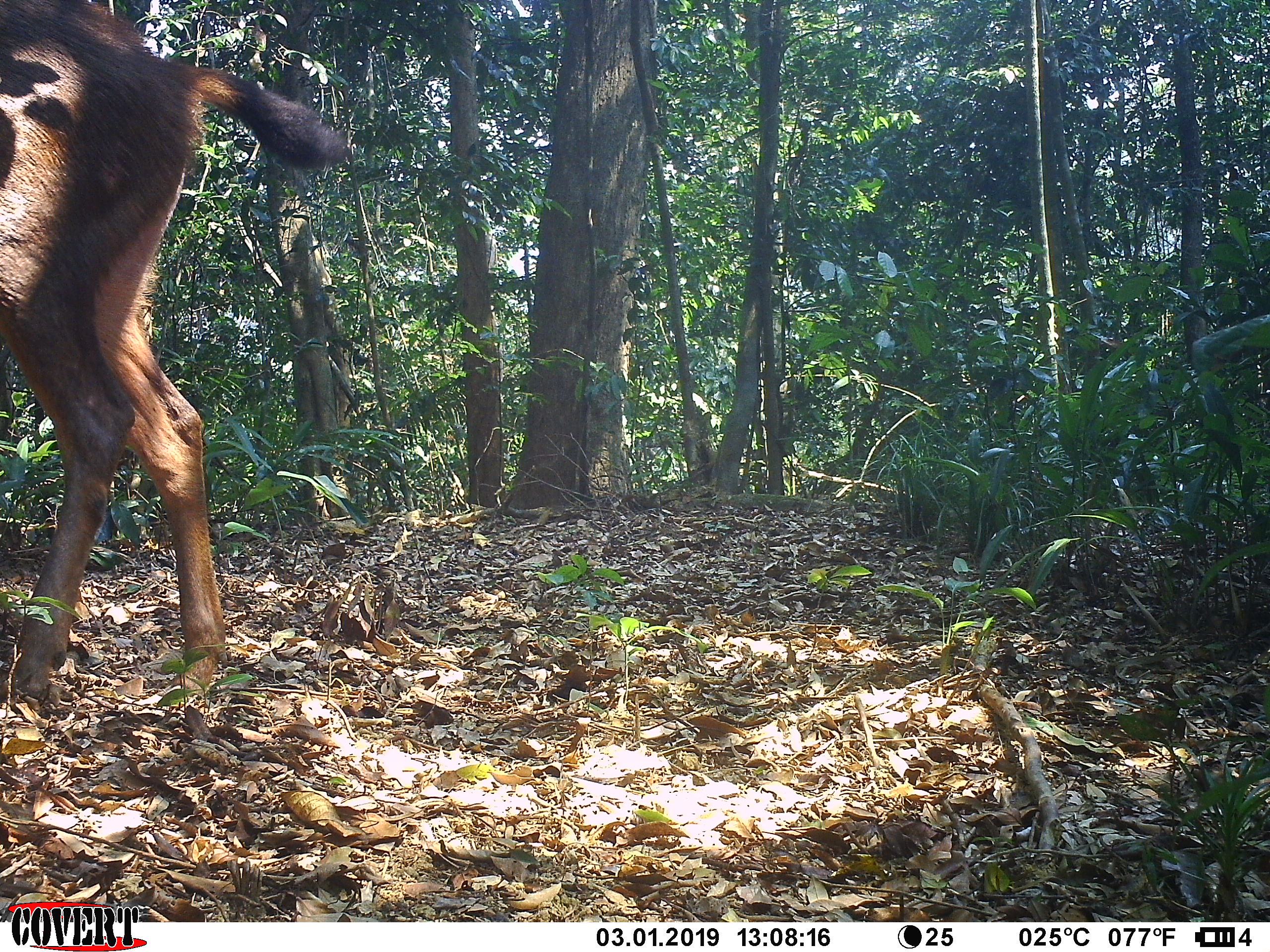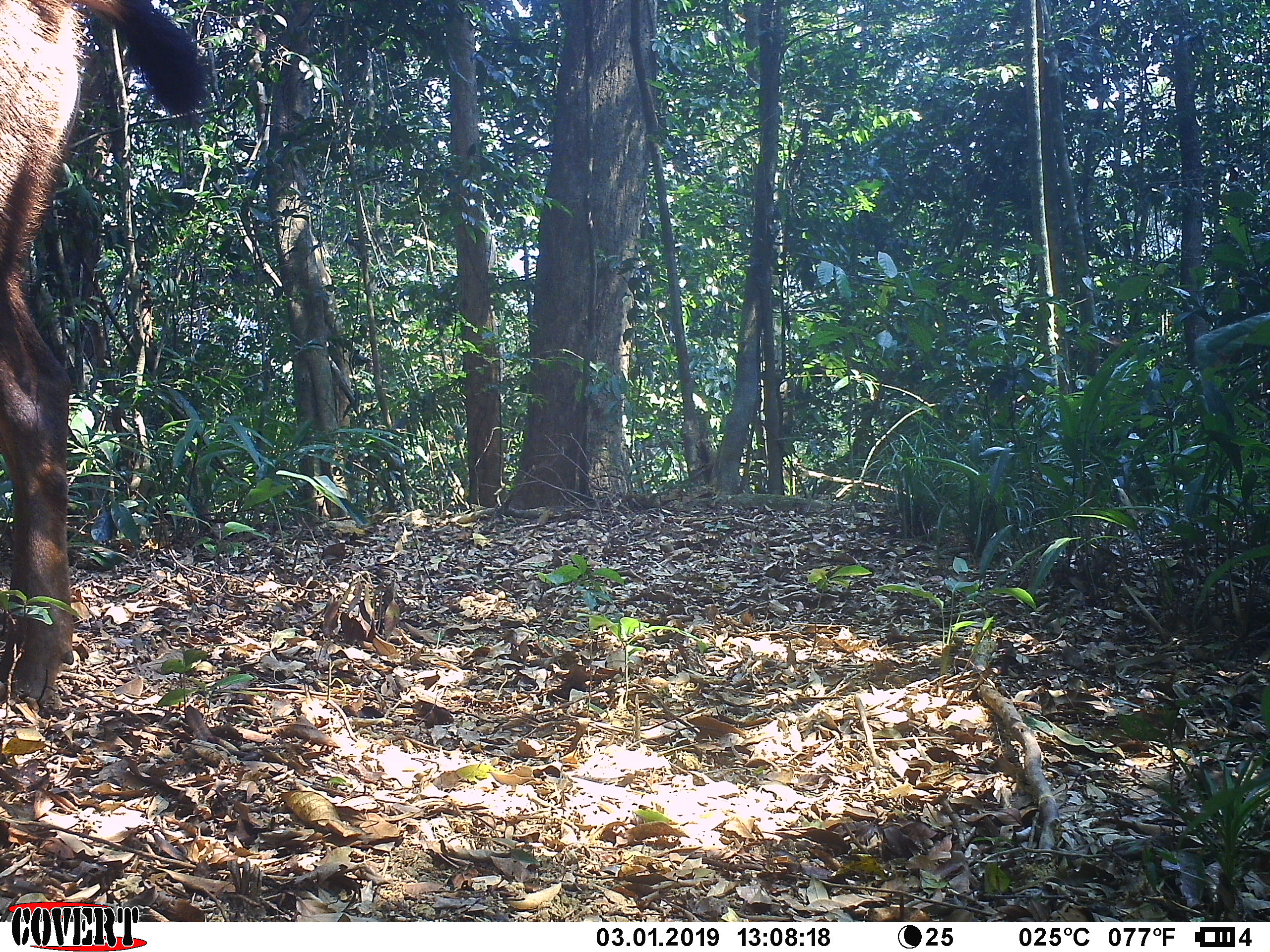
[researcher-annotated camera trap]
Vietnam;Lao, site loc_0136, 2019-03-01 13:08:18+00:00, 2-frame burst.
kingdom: Animalia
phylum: Chordata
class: Mammalia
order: Artiodactyla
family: Cervidae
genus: Rusa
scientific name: Rusa unicolor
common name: sambar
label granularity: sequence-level